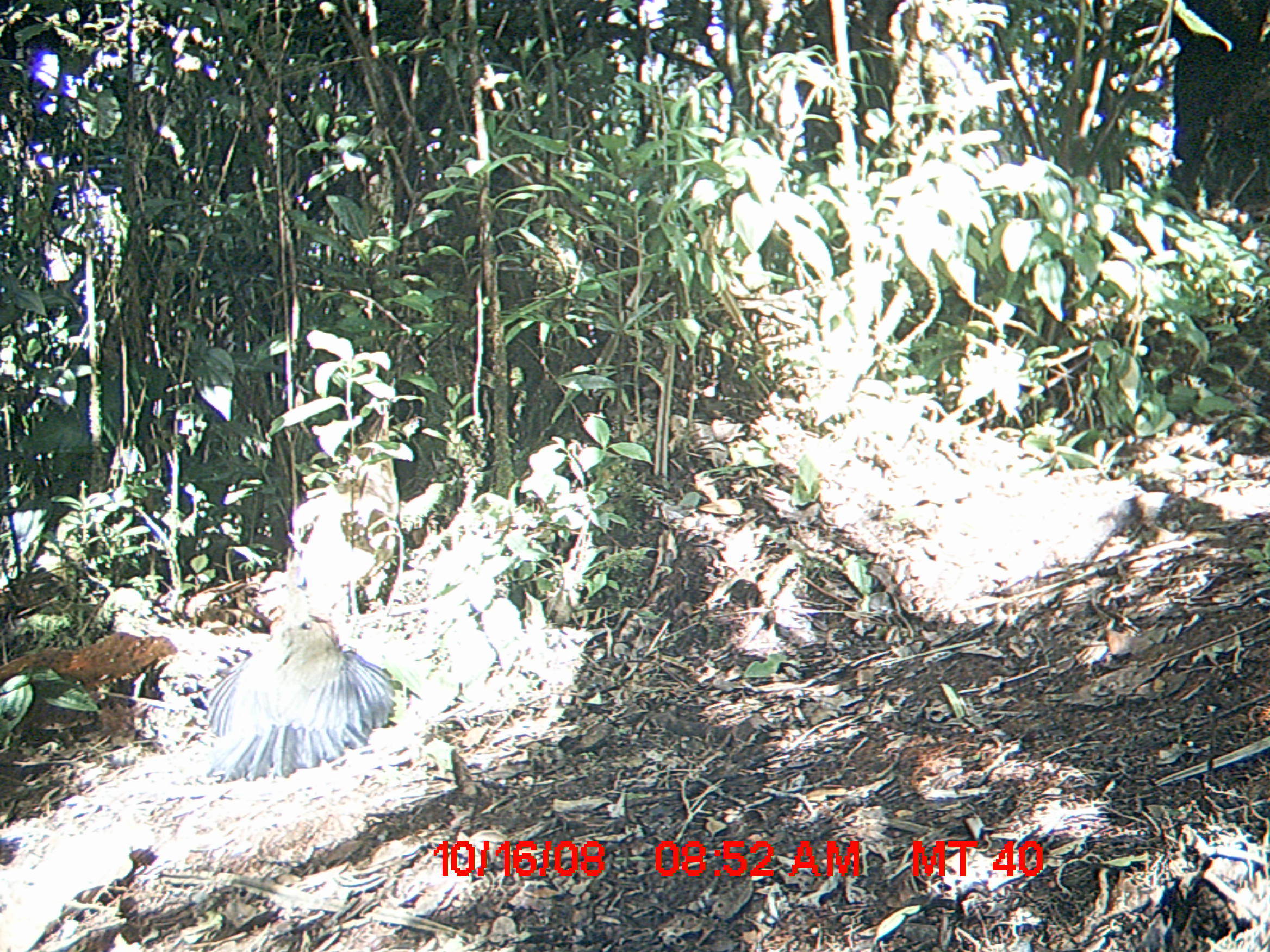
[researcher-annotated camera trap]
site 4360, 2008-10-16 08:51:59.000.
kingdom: Animalia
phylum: Chordata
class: Aves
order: Cuculiformes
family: Cuculidae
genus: Coua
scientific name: Coua serriana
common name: red-breasted coua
Coua serriana (red-breasted coua), count 2.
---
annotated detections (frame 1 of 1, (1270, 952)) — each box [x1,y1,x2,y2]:
coua serriana: [203,606,396,783]